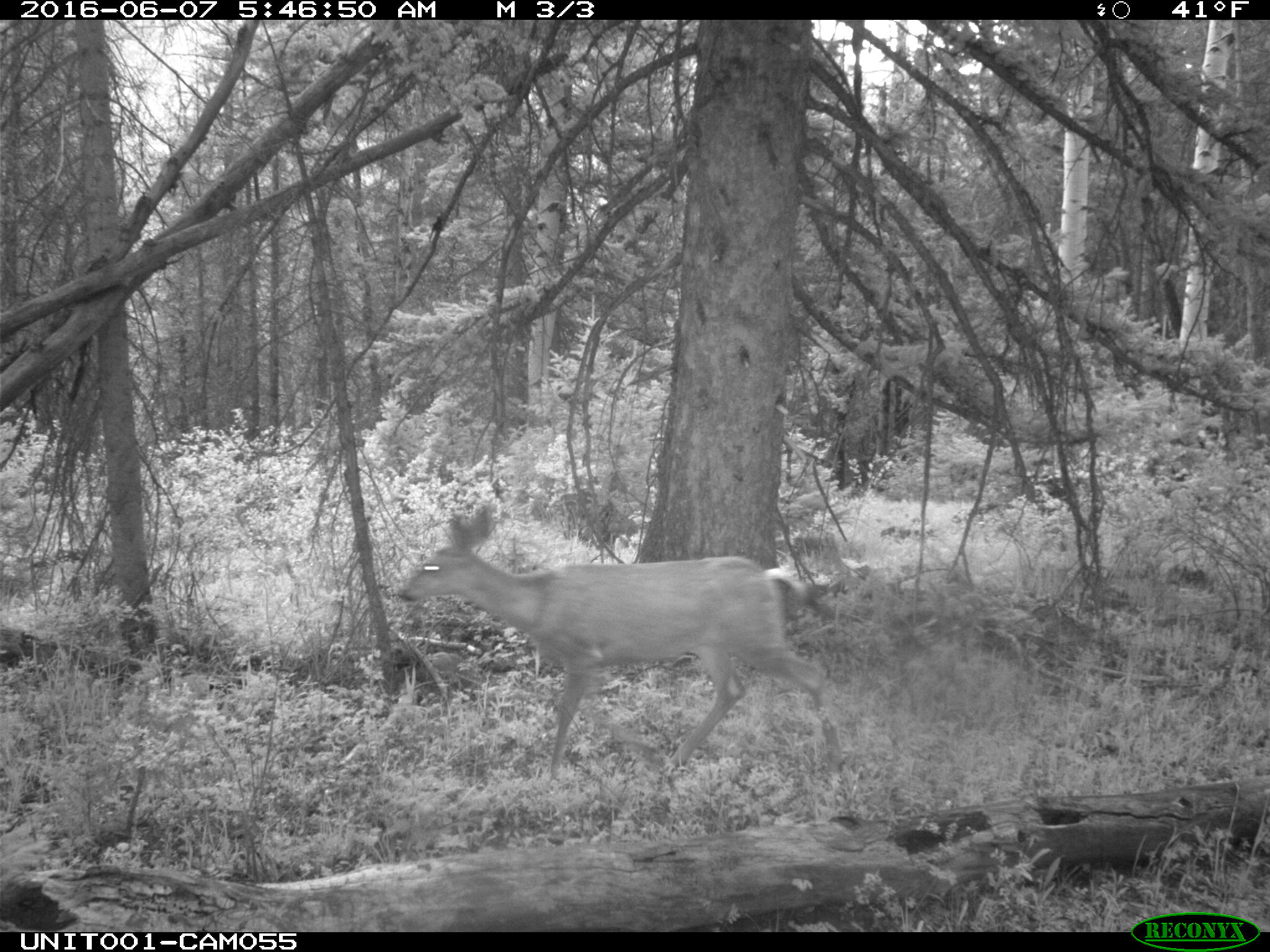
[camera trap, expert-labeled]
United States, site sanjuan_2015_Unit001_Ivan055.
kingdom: Animalia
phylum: Chordata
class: Mammalia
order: Artiodactyla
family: Cervidae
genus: Odocoileus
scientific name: Odocoileus hemionus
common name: mule deer